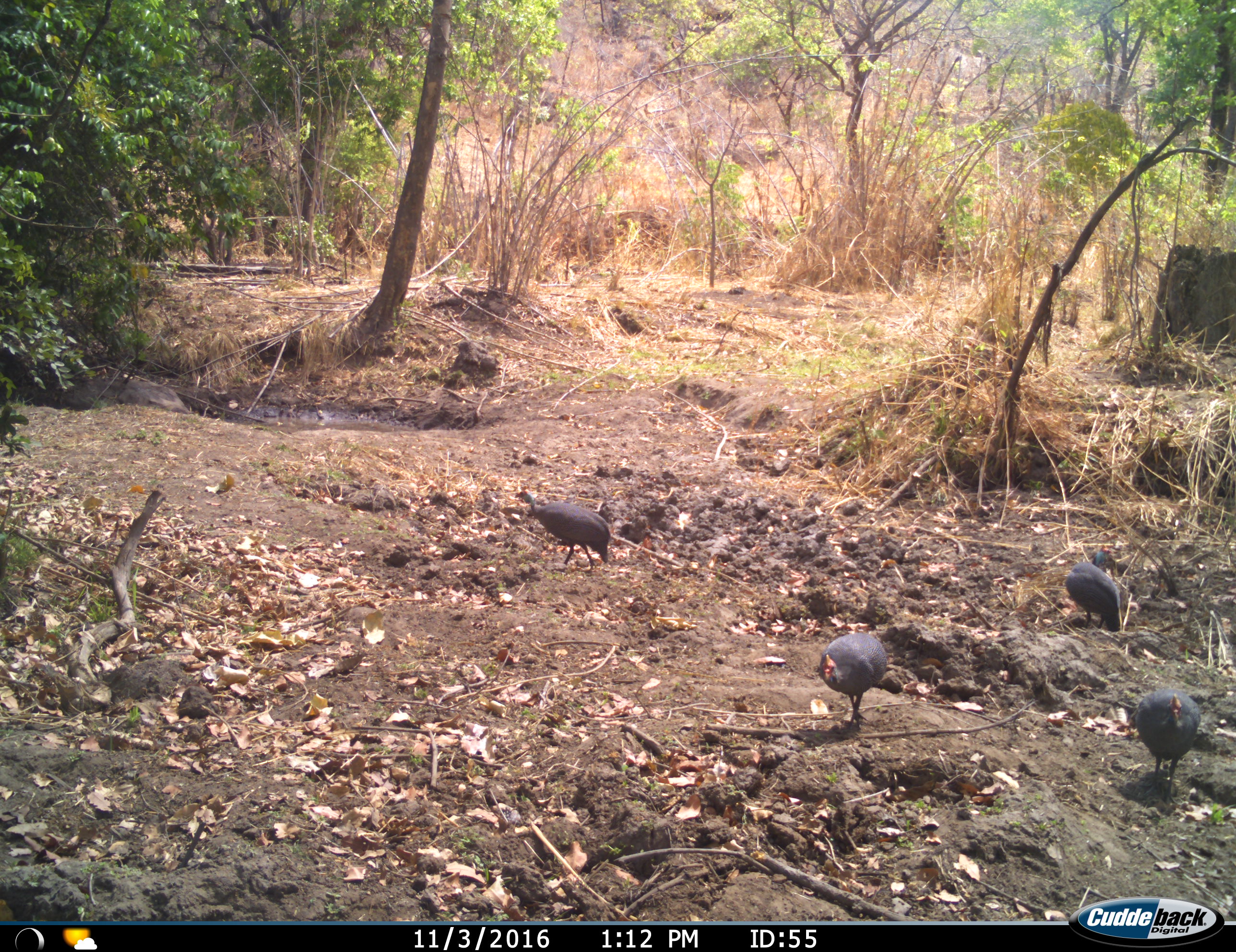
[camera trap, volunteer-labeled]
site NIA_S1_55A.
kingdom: Animalia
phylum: Chordata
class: Aves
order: Galliformes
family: Numididae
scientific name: Numididae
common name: guineafowl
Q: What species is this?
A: Guineafowl (Numididae).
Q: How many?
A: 4.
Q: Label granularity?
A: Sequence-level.